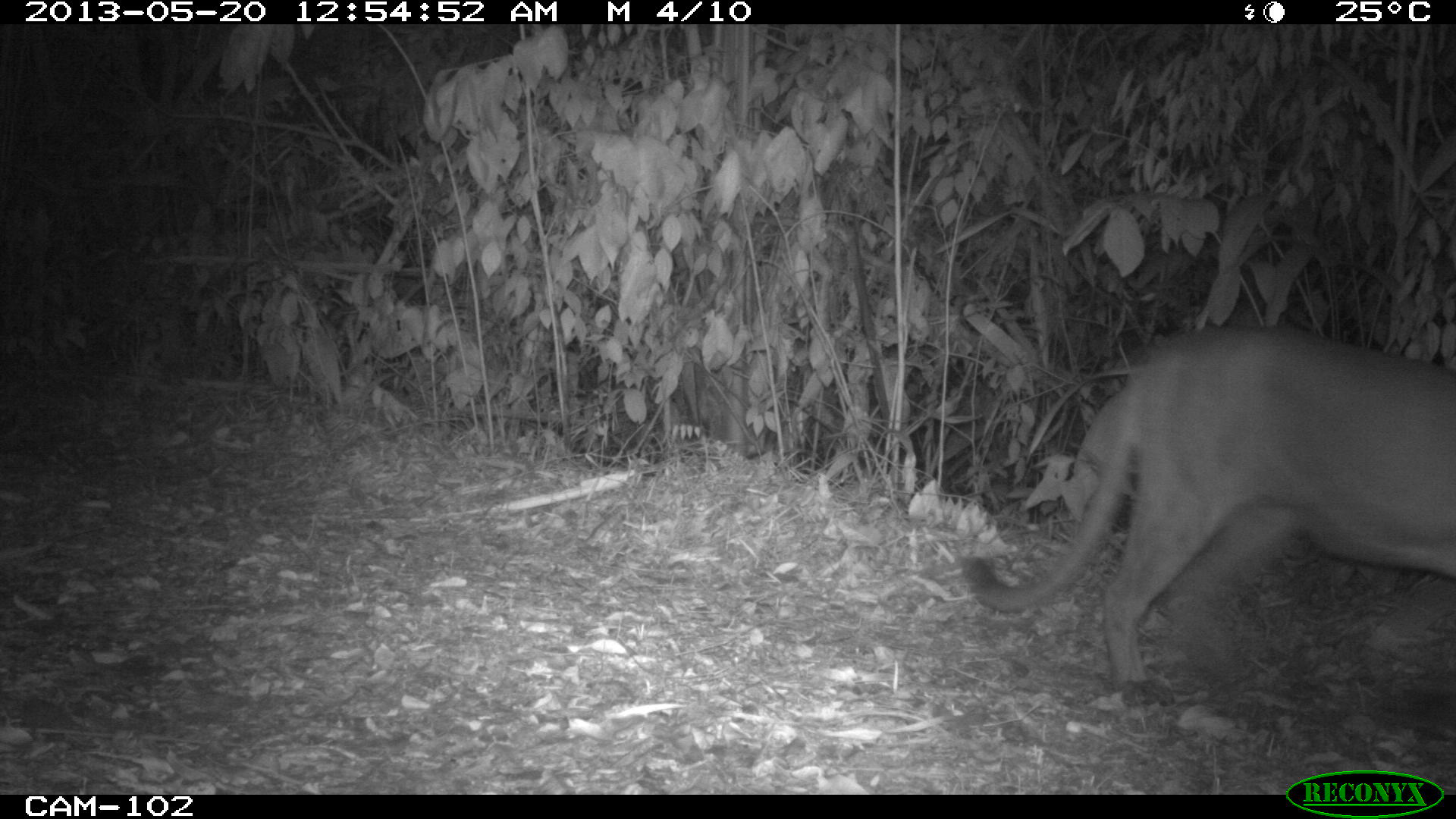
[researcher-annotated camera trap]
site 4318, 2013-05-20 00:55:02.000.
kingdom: Animalia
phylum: Chordata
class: Mammalia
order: Carnivora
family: Felidae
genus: Puma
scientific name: Puma concolor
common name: mountain lion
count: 1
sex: male